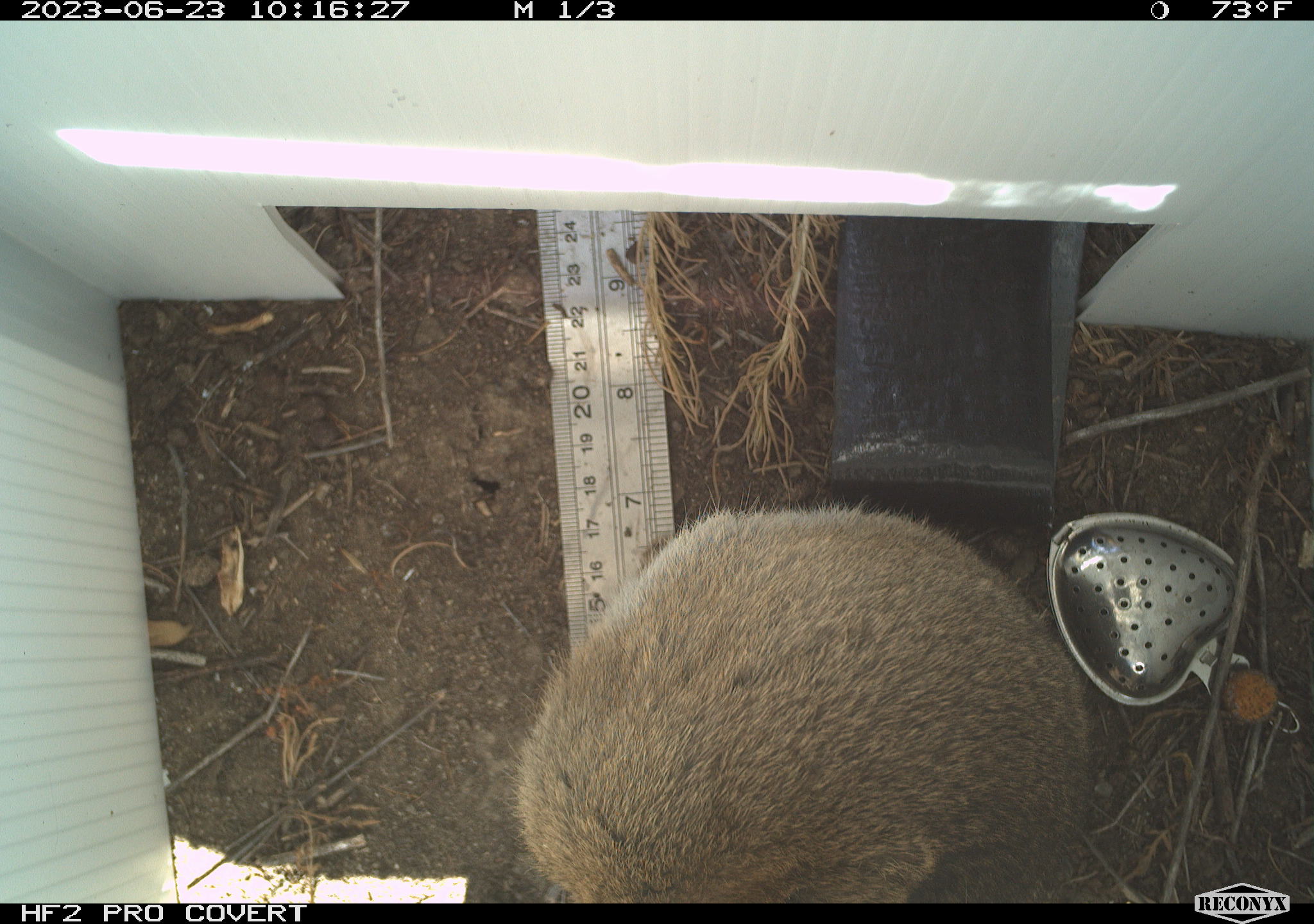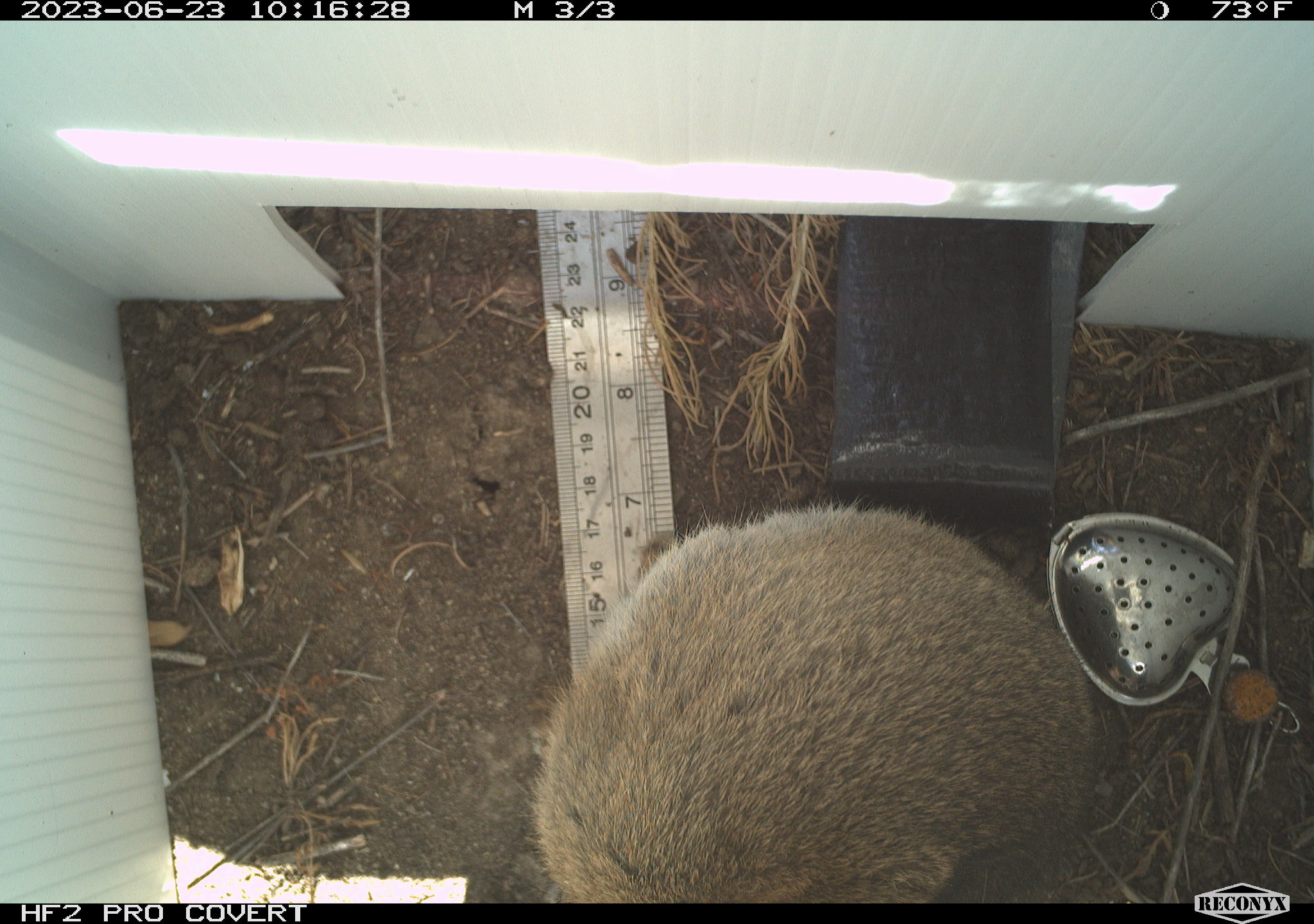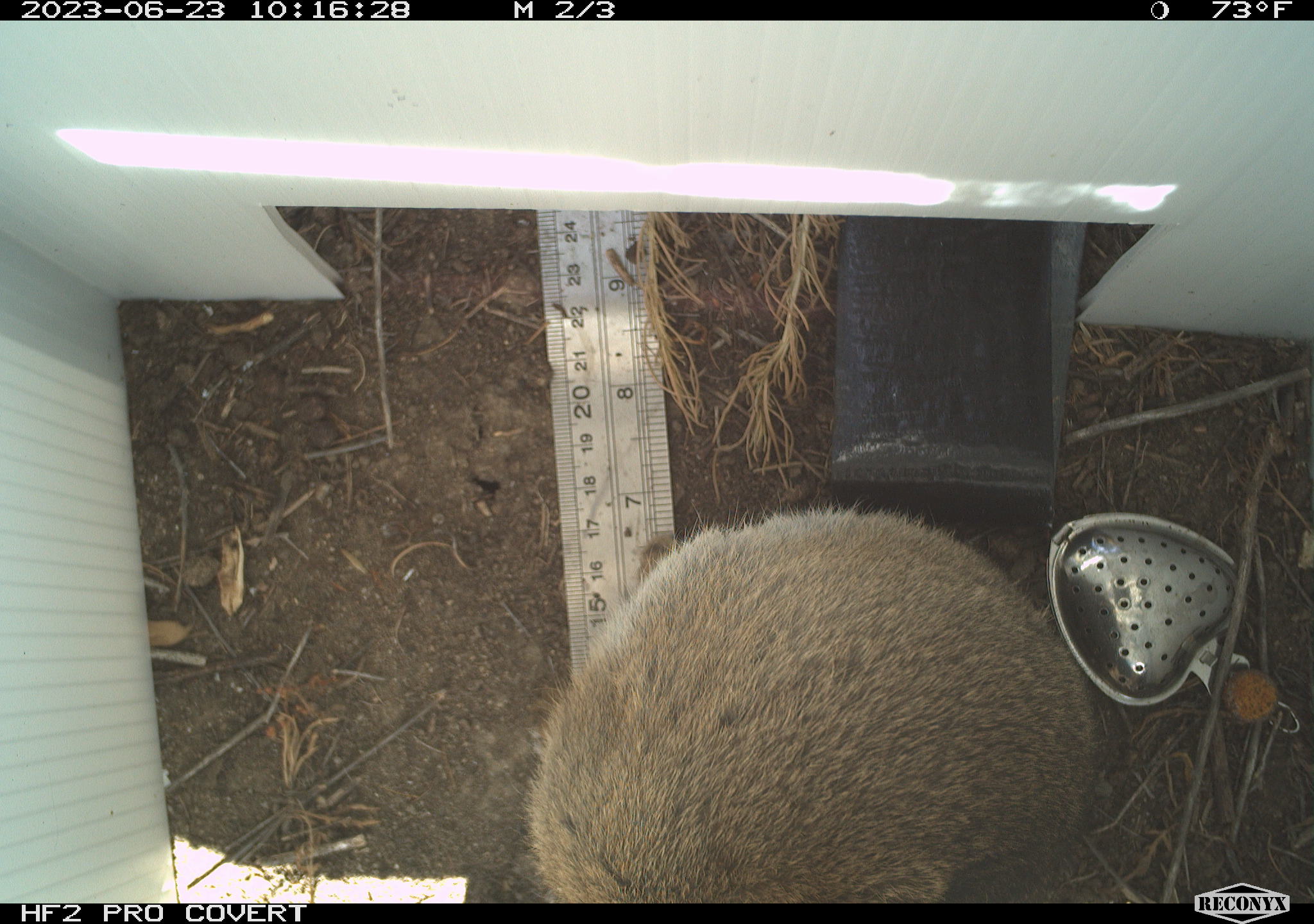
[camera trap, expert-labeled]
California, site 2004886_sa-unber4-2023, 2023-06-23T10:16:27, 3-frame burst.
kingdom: Animalia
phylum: Chordata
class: Mammalia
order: Lagomorpha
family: Leporidae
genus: Sylvilagus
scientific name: Sylvilagus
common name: cottontail rabbits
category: sylvilagus species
Sylvilagus species (cottontail rabbits) (Sylvilagus).